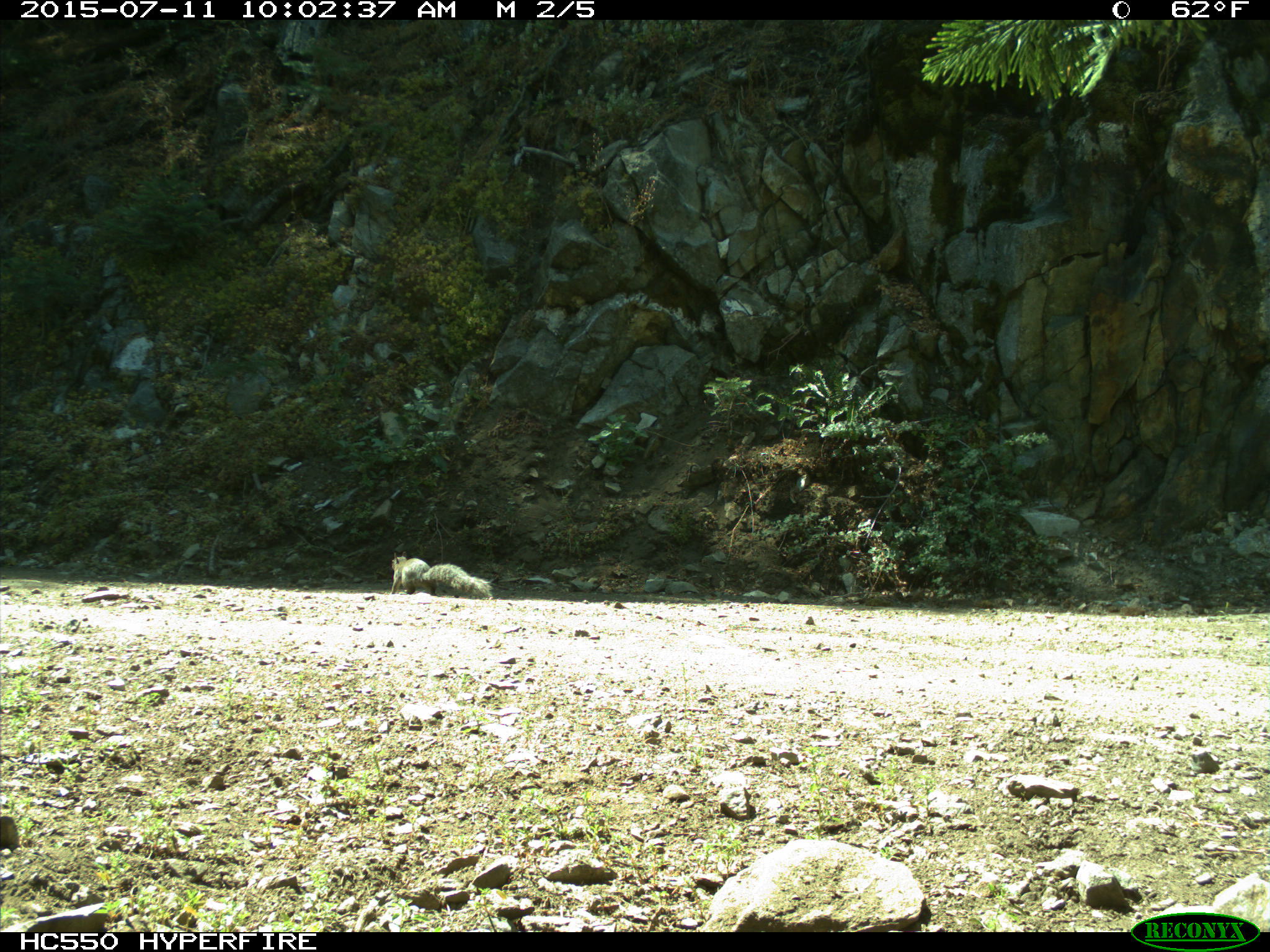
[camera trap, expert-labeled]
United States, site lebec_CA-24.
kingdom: Animalia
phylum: Chordata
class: Mammalia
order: Rodentia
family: Sciuridae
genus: Sciurus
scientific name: Sciurus carolinensis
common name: eastern gray squirrel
Sciurus carolinensis (eastern gray squirrel).